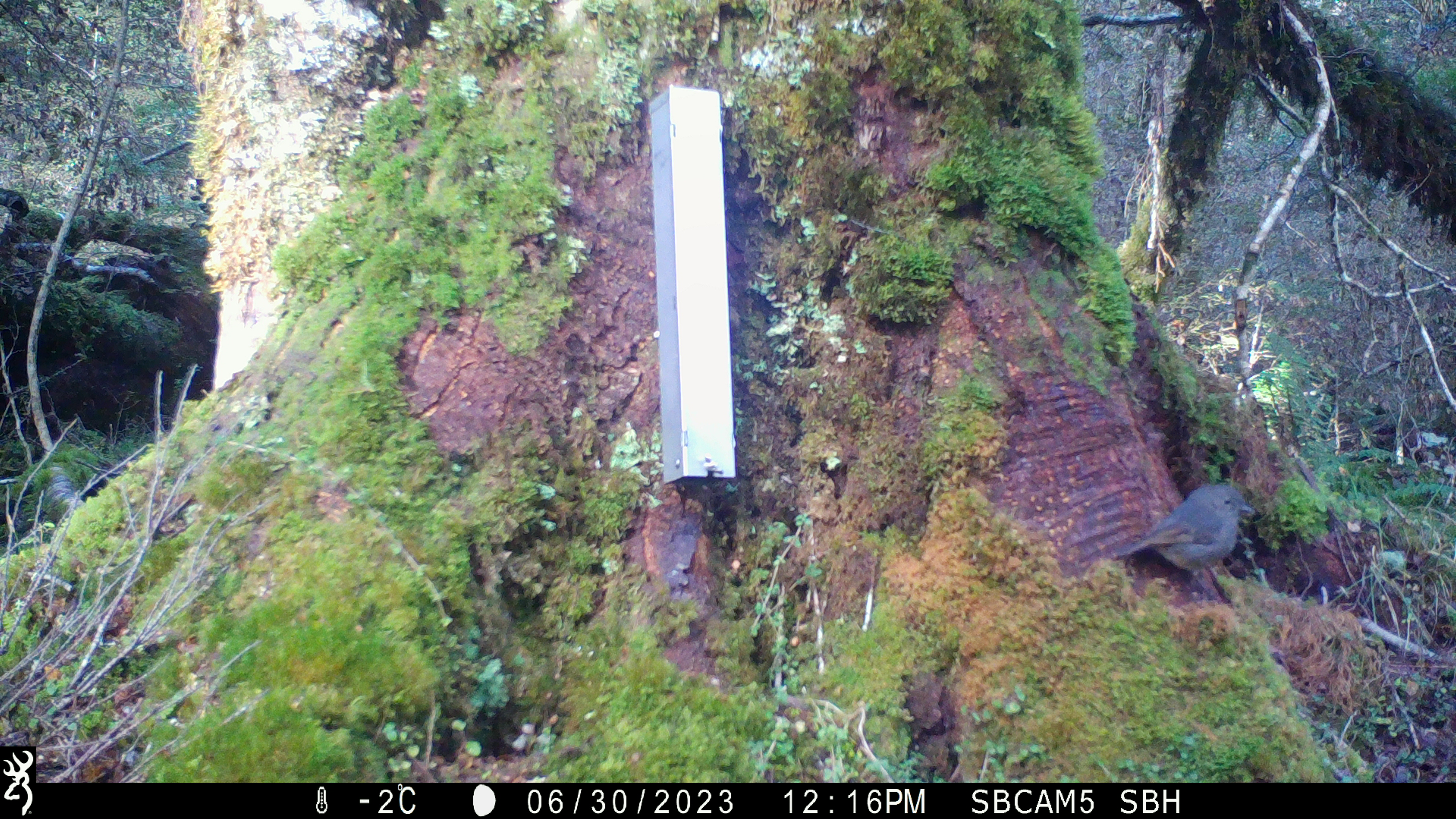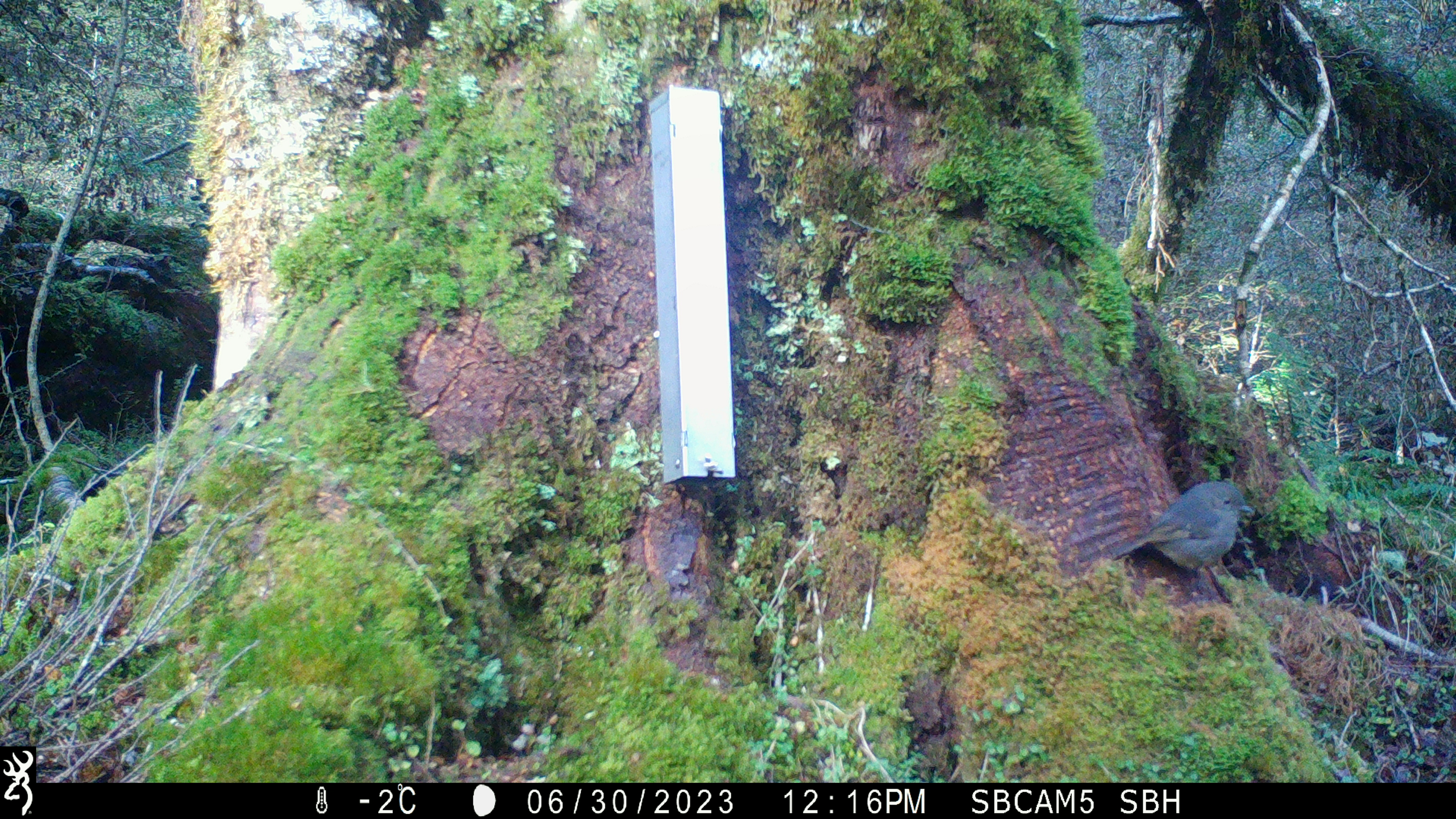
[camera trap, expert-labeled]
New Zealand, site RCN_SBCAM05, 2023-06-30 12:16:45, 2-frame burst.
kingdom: Animalia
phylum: Chordata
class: Aves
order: Passeriformes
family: Petroicidae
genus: Petroica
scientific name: Petroica australis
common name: new zealand robin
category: robin